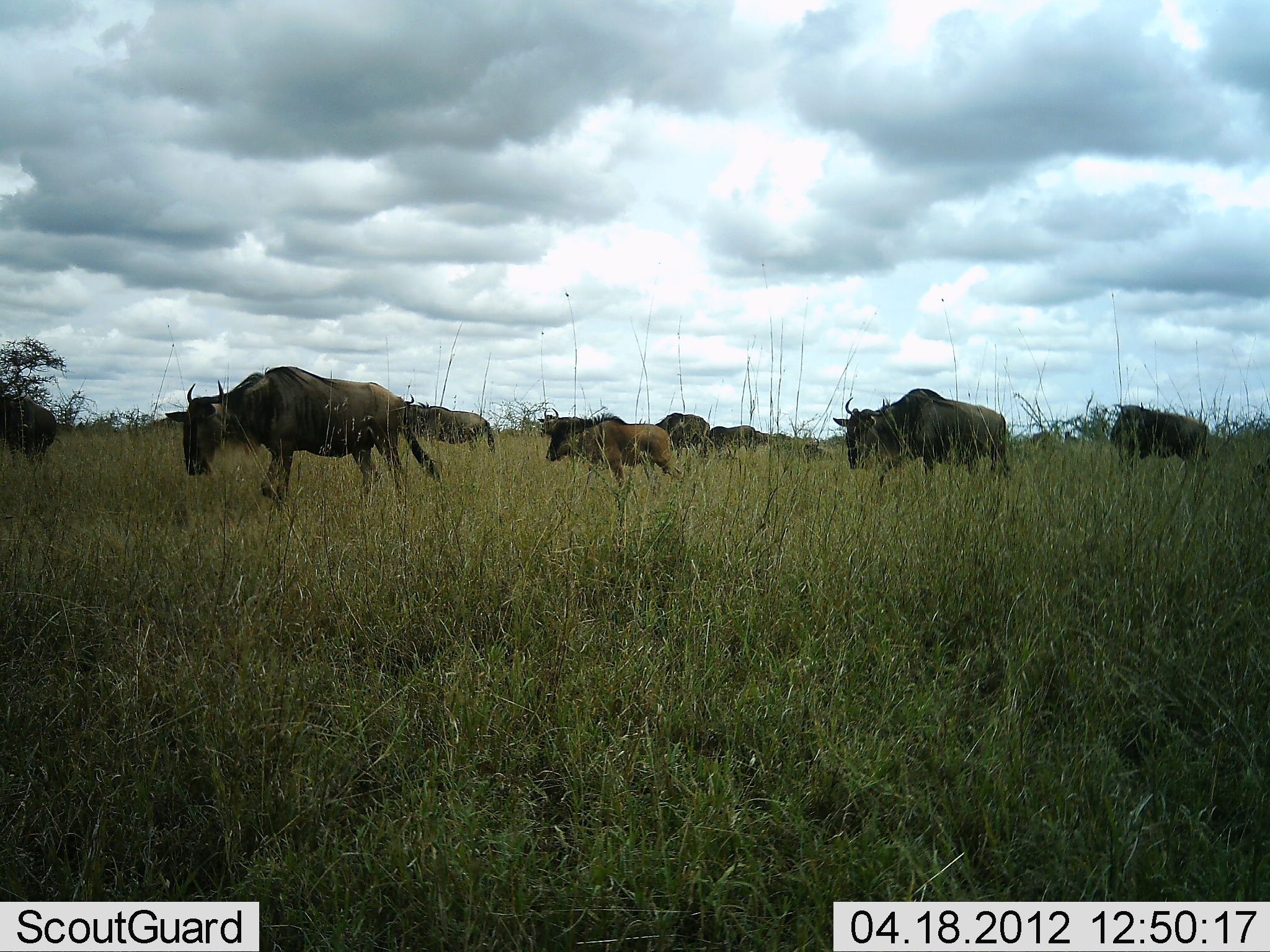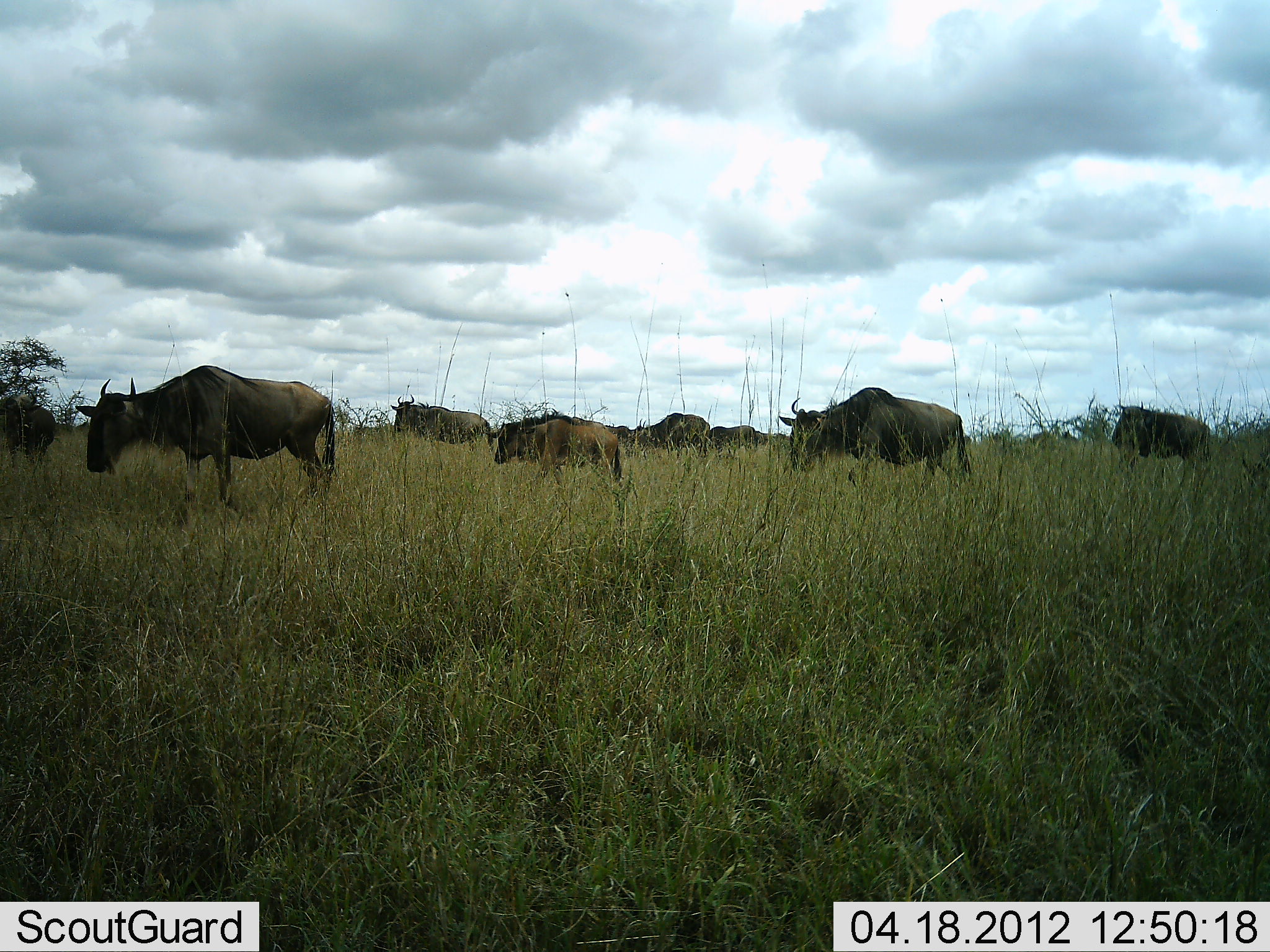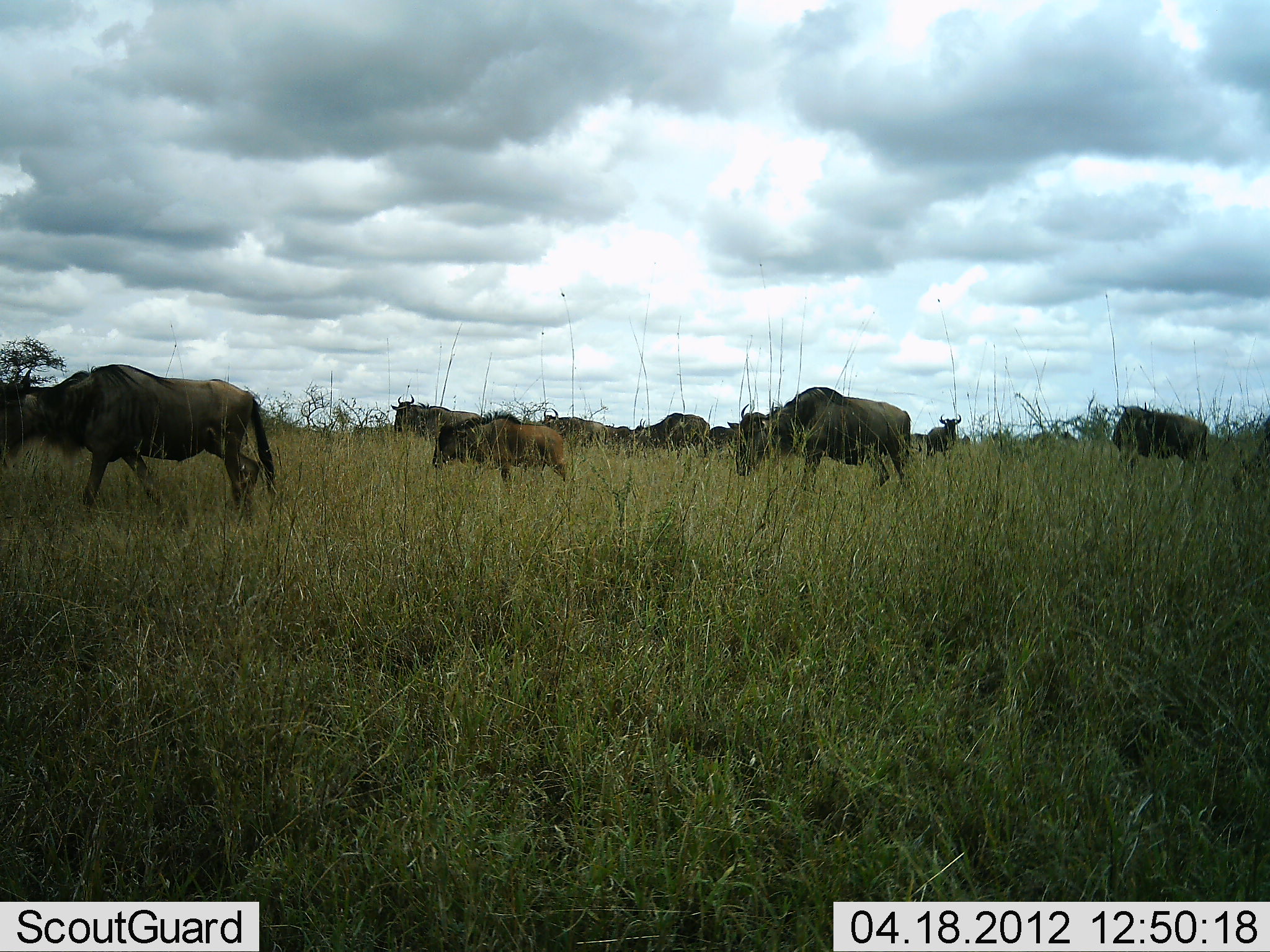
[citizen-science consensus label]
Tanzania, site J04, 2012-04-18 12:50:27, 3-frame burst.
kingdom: Animalia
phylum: Chordata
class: Mammalia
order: Artiodactyla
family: Bovidae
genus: Connochaetes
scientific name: Connochaetes taurinus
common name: blue wildebeest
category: wildebeest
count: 10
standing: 60%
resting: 7%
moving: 100%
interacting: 0%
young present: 47%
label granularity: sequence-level